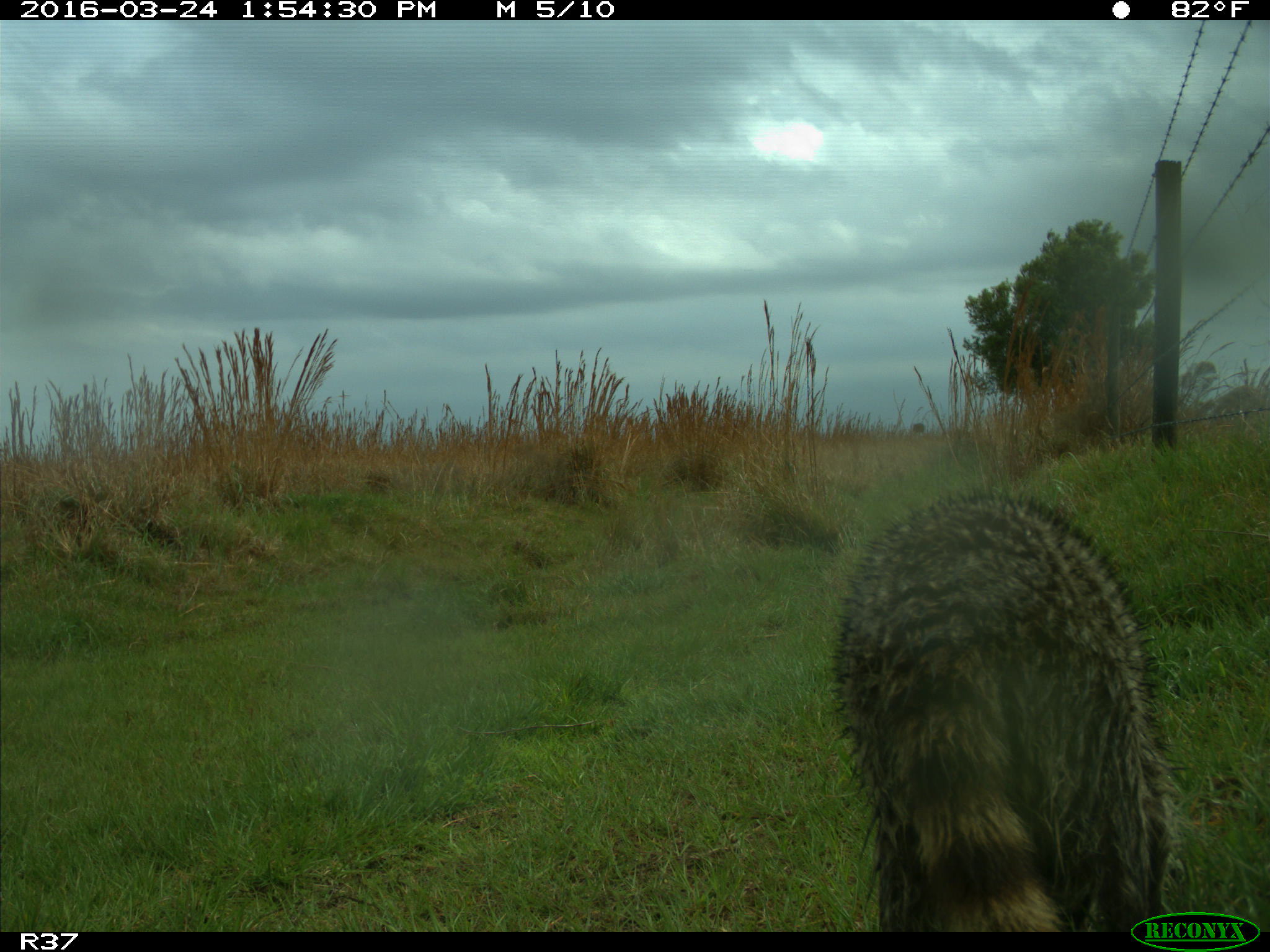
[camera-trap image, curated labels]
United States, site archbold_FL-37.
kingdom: Animalia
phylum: Chordata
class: Mammalia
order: Carnivora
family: Procyonidae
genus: Procyon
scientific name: Procyon lotor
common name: common raccoon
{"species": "Procyon lotor (common raccoon)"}